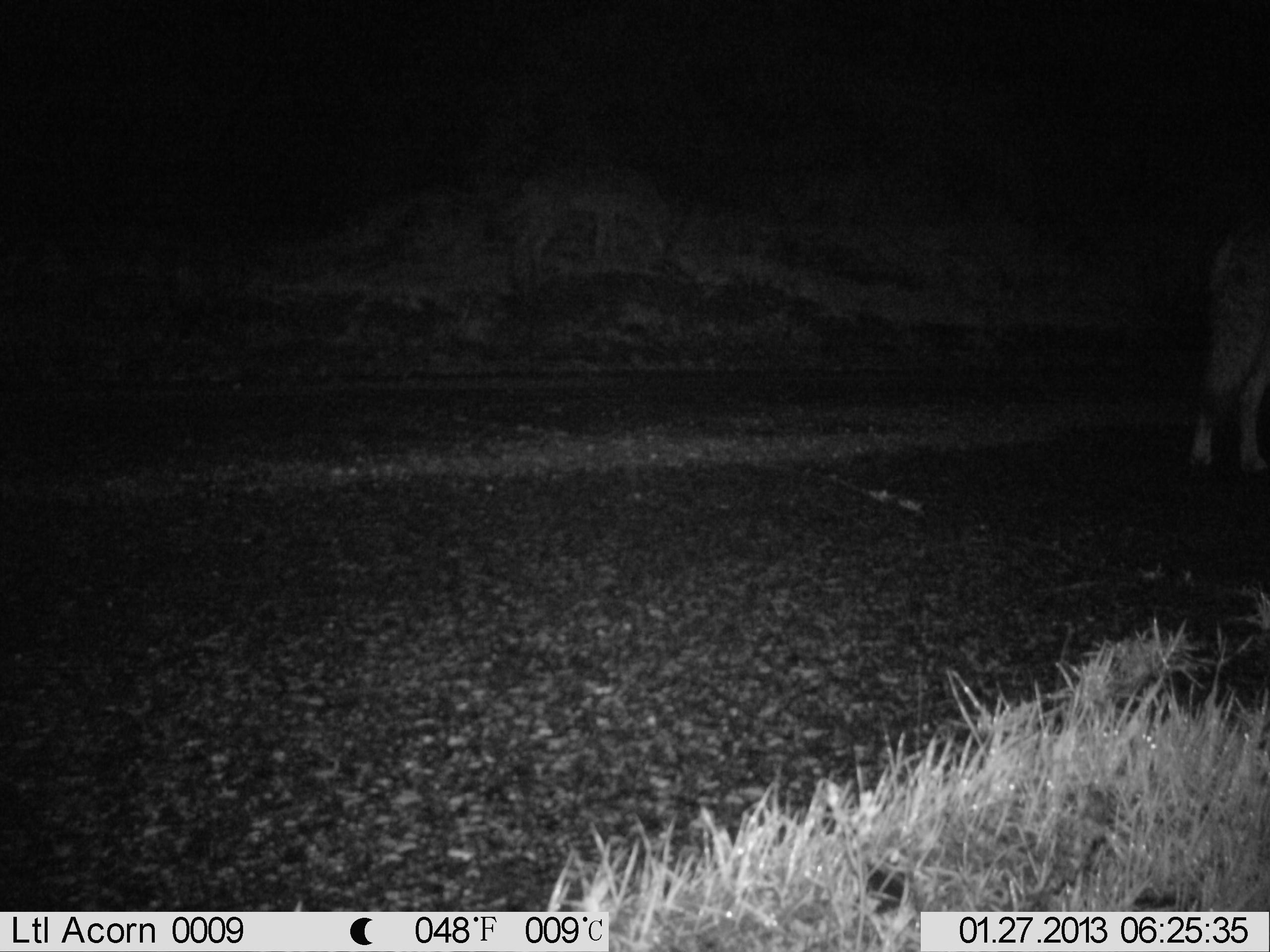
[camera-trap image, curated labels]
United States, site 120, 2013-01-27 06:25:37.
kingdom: Animalia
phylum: Chordata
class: Mammalia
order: Carnivora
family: Canidae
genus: Canis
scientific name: Canis latrans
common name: coyote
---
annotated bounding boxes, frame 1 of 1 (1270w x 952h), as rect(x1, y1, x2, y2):
coyote: rect(1178, 221, 1269, 476)